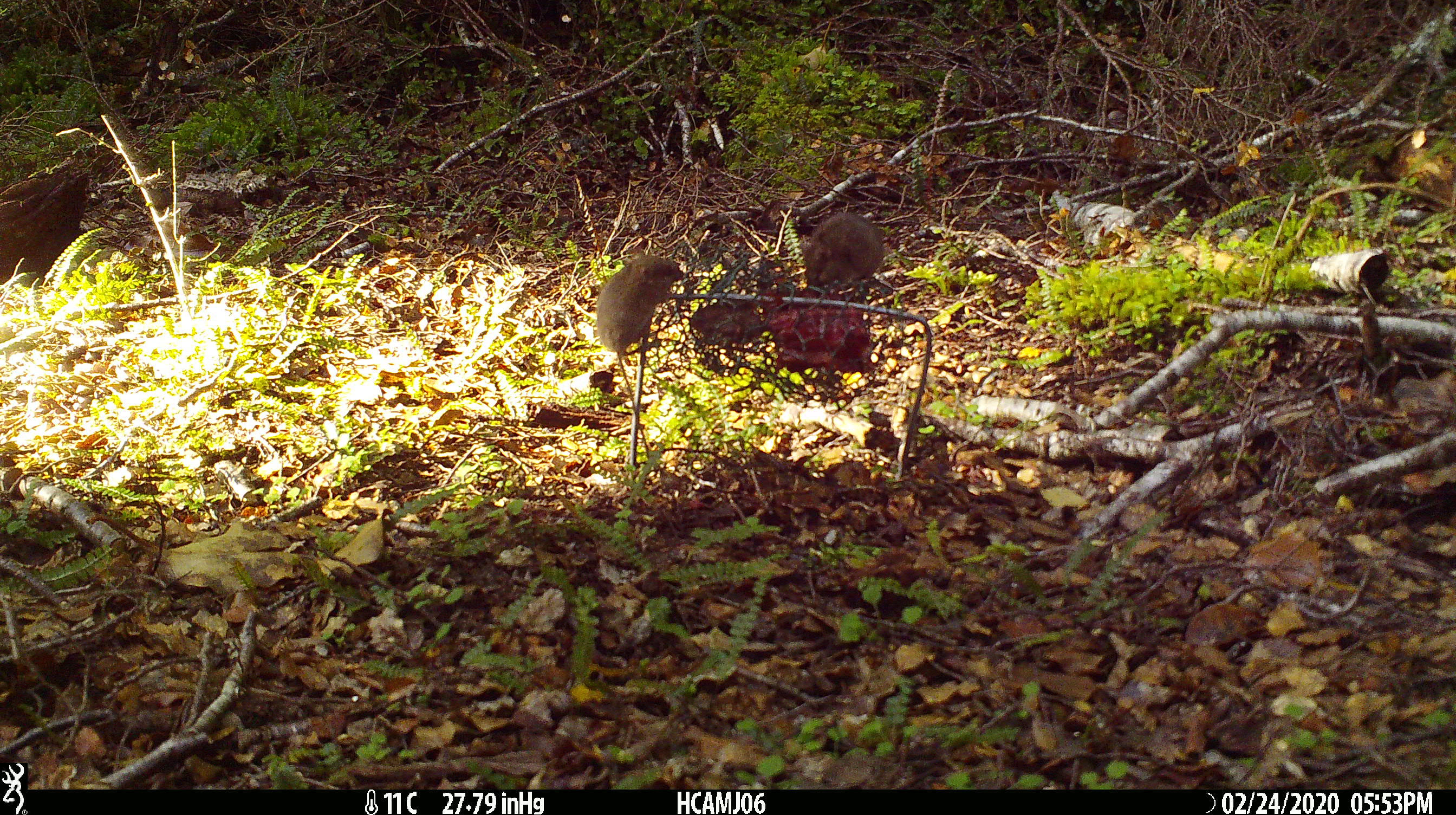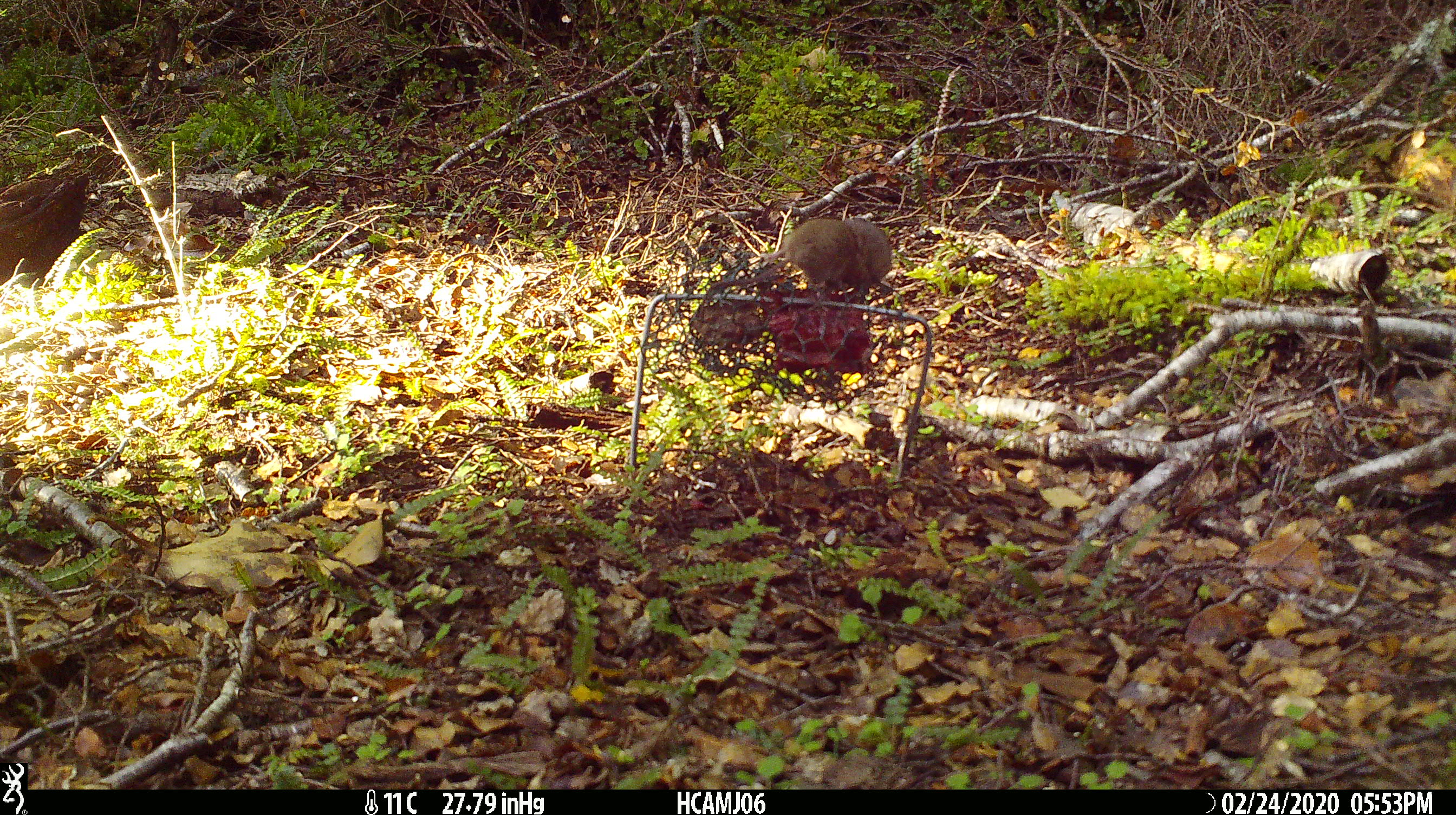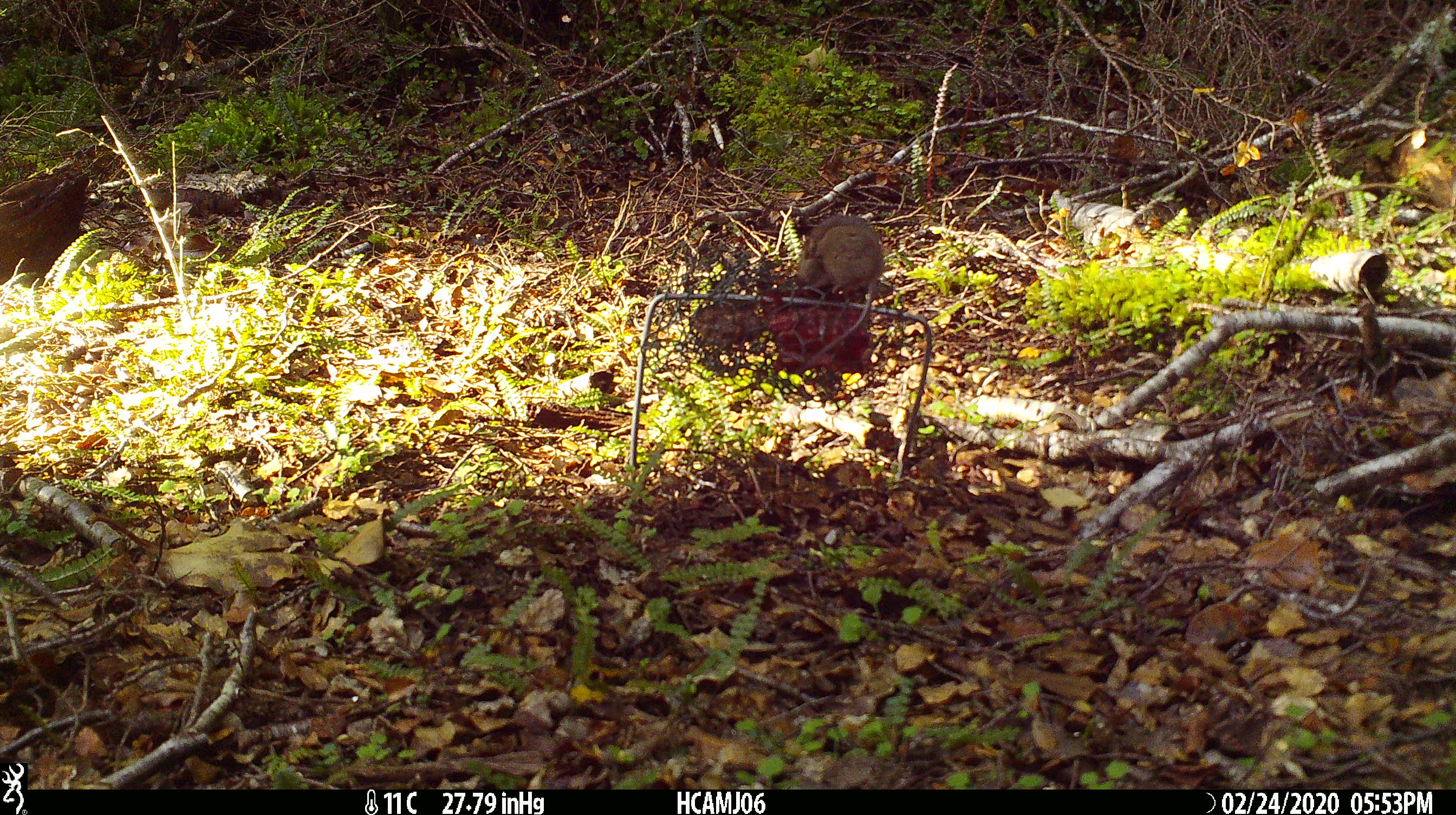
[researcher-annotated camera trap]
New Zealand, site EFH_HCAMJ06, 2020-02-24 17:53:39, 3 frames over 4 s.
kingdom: Animalia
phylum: Chordata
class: Mammalia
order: Rodentia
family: Muridae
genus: Mus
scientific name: Mus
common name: mouse